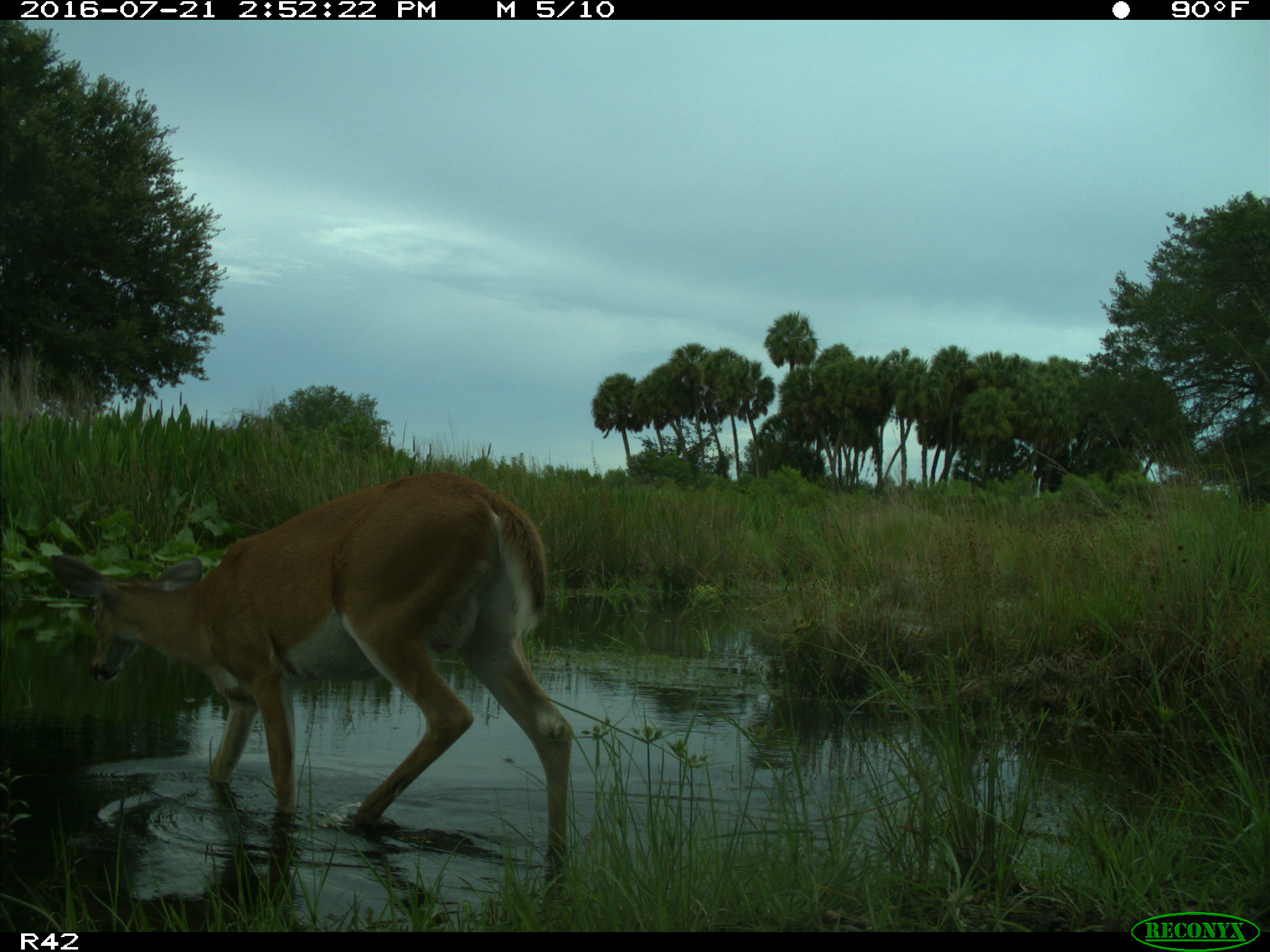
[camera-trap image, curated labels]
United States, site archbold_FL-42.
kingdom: Animalia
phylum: Chordata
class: Mammalia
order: Artiodactyla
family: Cervidae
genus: Odocoileus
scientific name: Odocoileus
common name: deer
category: unidentified deer